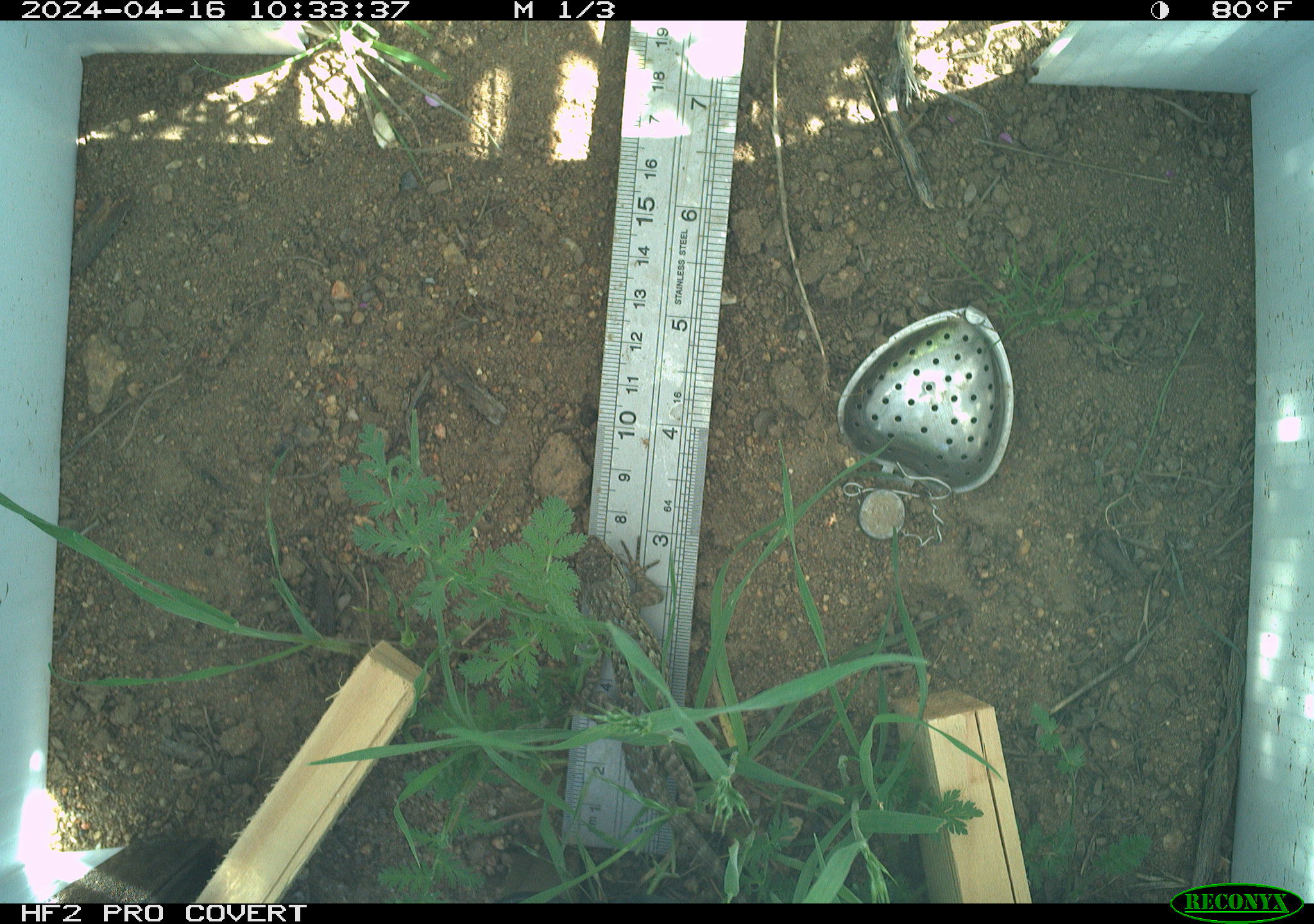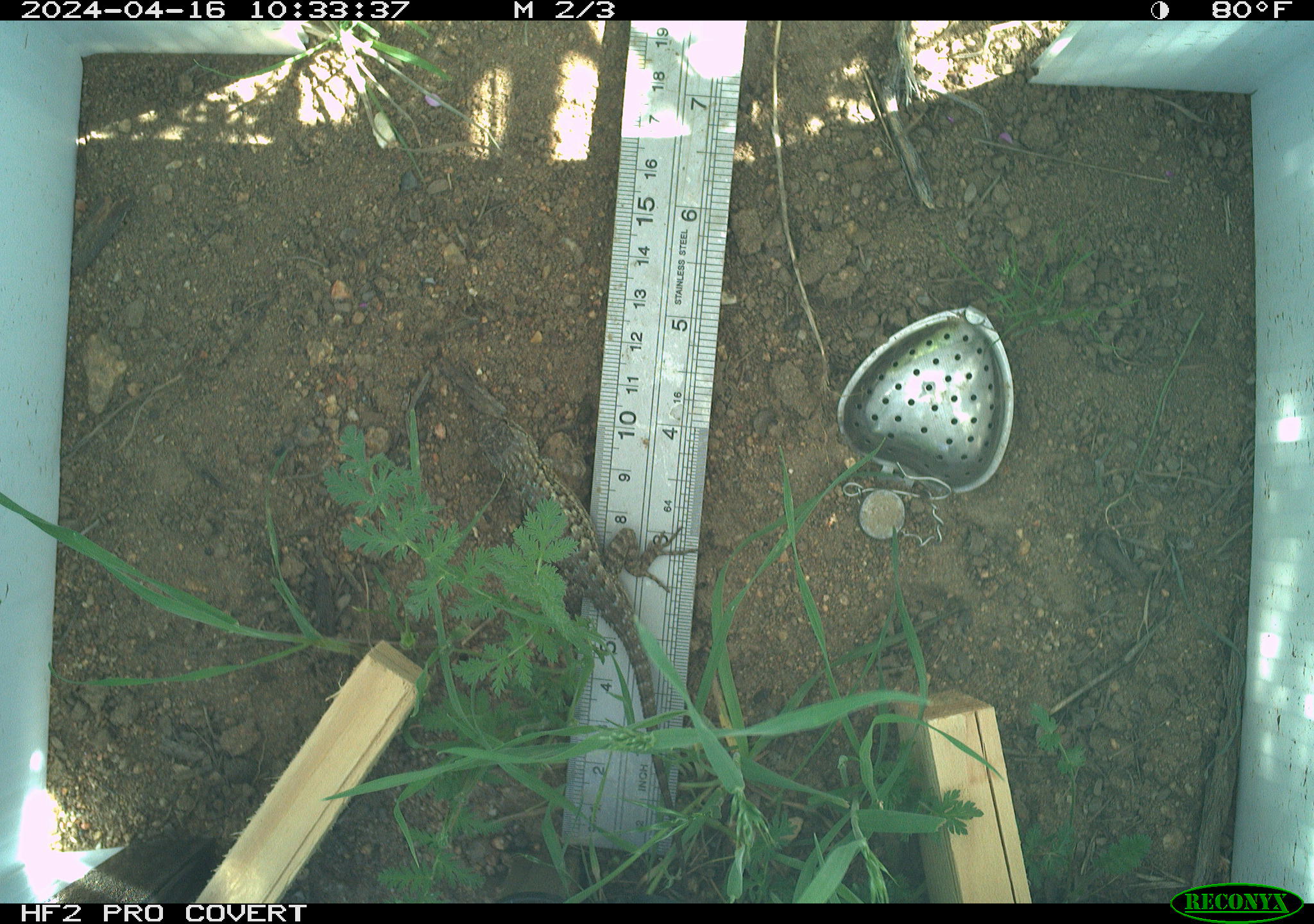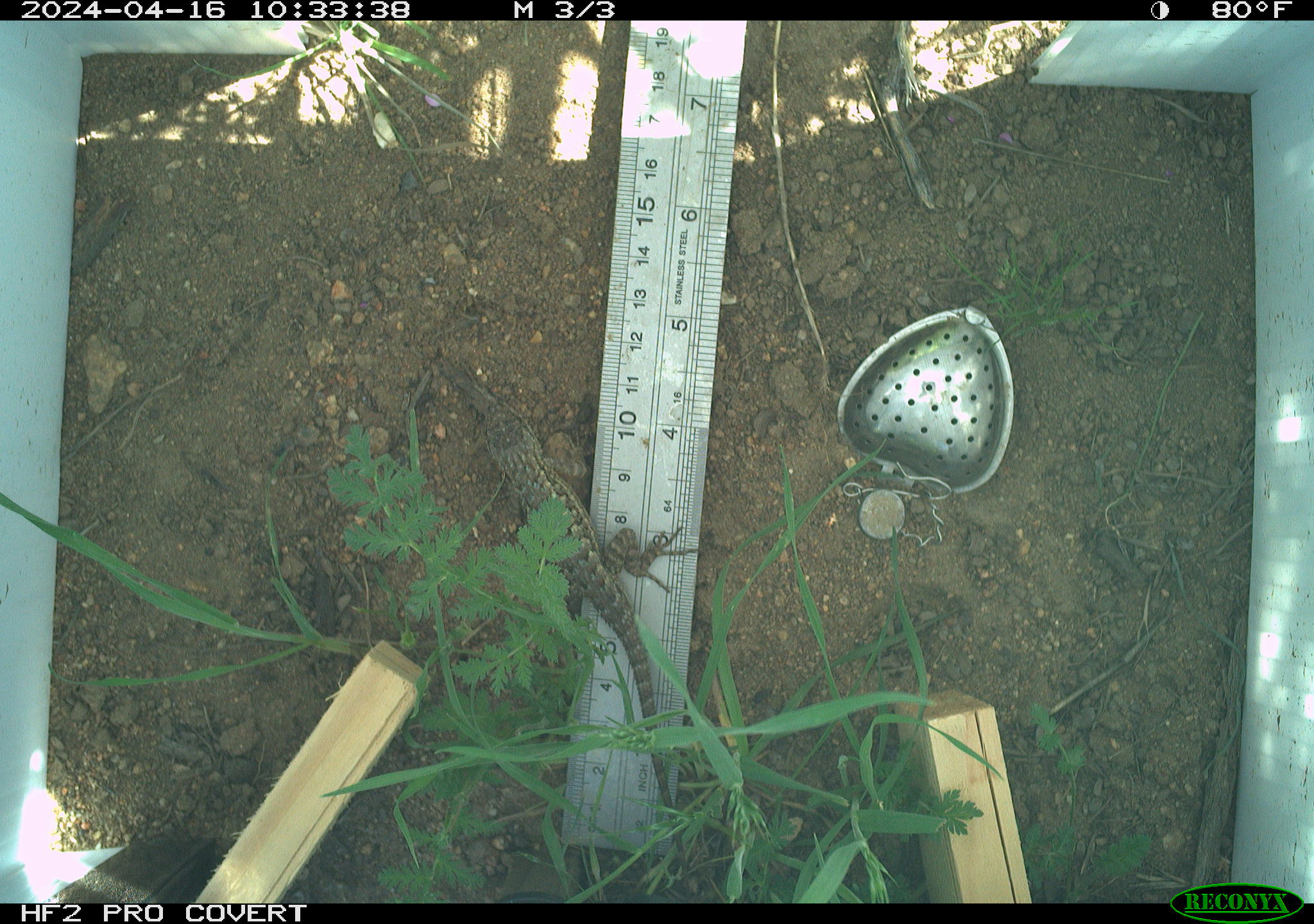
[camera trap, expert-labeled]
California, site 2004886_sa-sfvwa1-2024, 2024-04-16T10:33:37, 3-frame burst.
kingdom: Animalia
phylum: Chordata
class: Reptilia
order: Squamata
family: Phrynosomatidae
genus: Sceloporus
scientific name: Sceloporus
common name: spiny lizards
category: sceloporus species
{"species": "sceloporus species (spiny lizards) (Sceloporus)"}